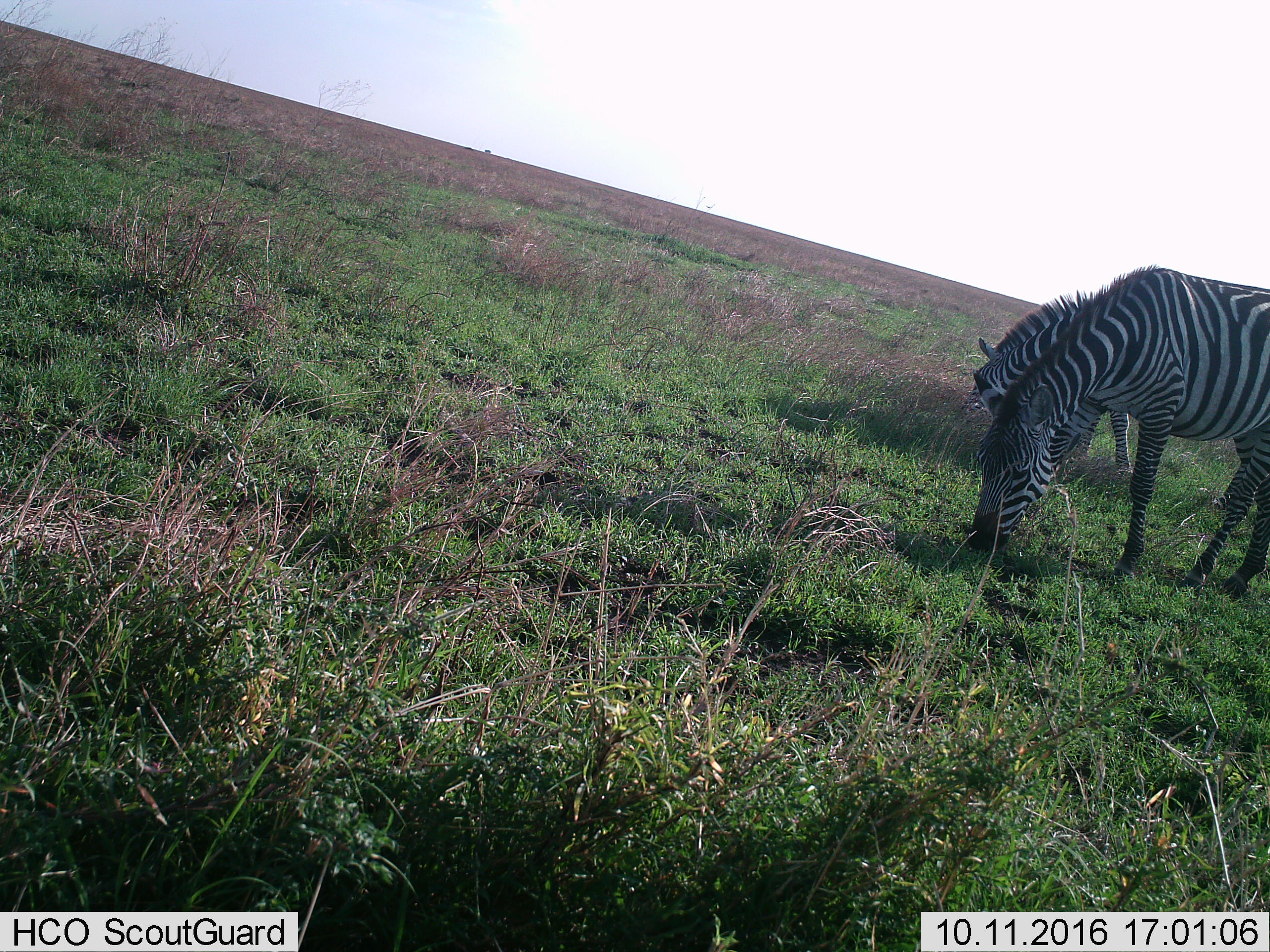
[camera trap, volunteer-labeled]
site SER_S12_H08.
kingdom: Animalia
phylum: Chordata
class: Mammalia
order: Perissodactyla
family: Equidae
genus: Equus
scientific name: Equus quagga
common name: plains zebra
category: zebraplains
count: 2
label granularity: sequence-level